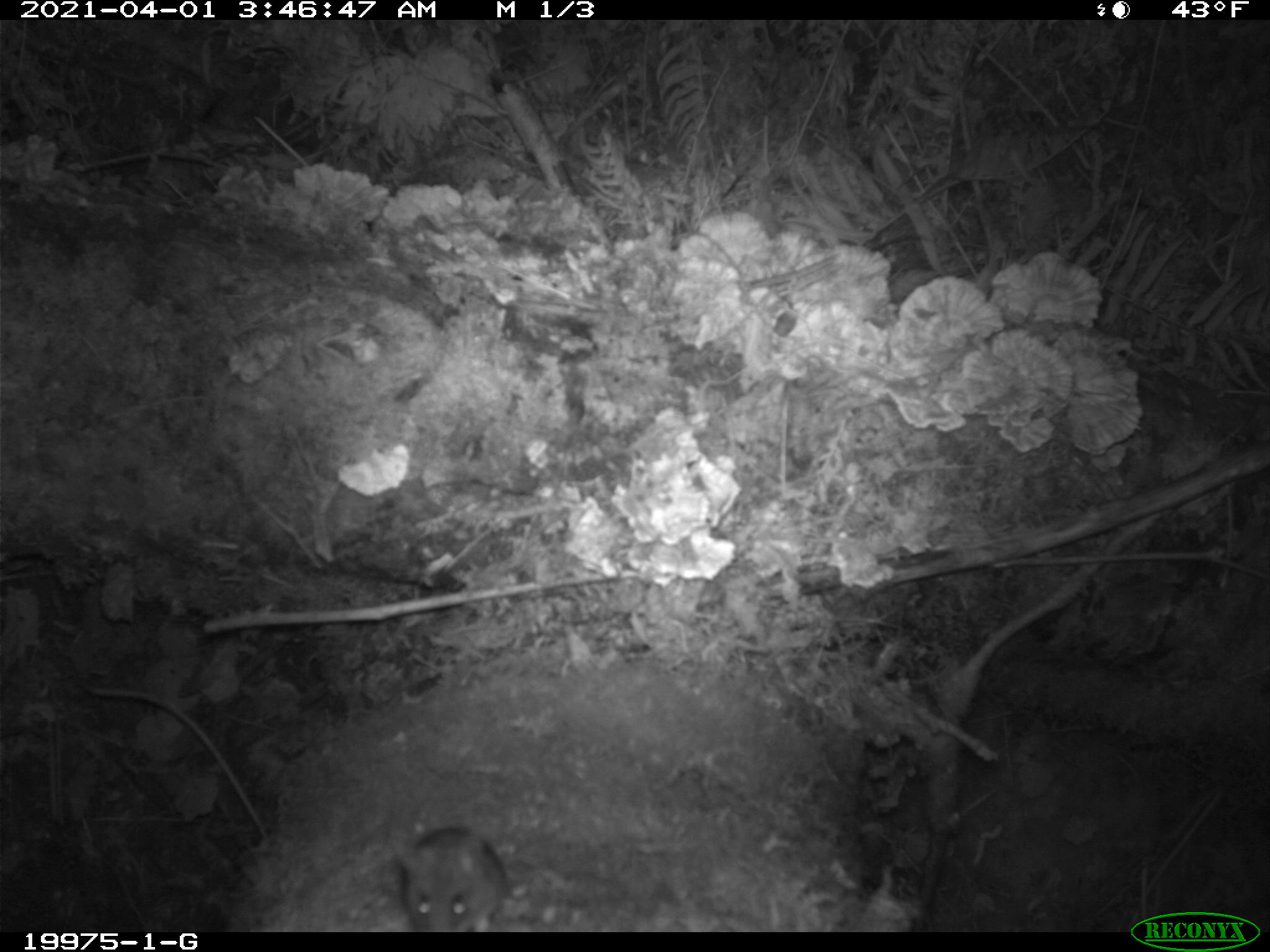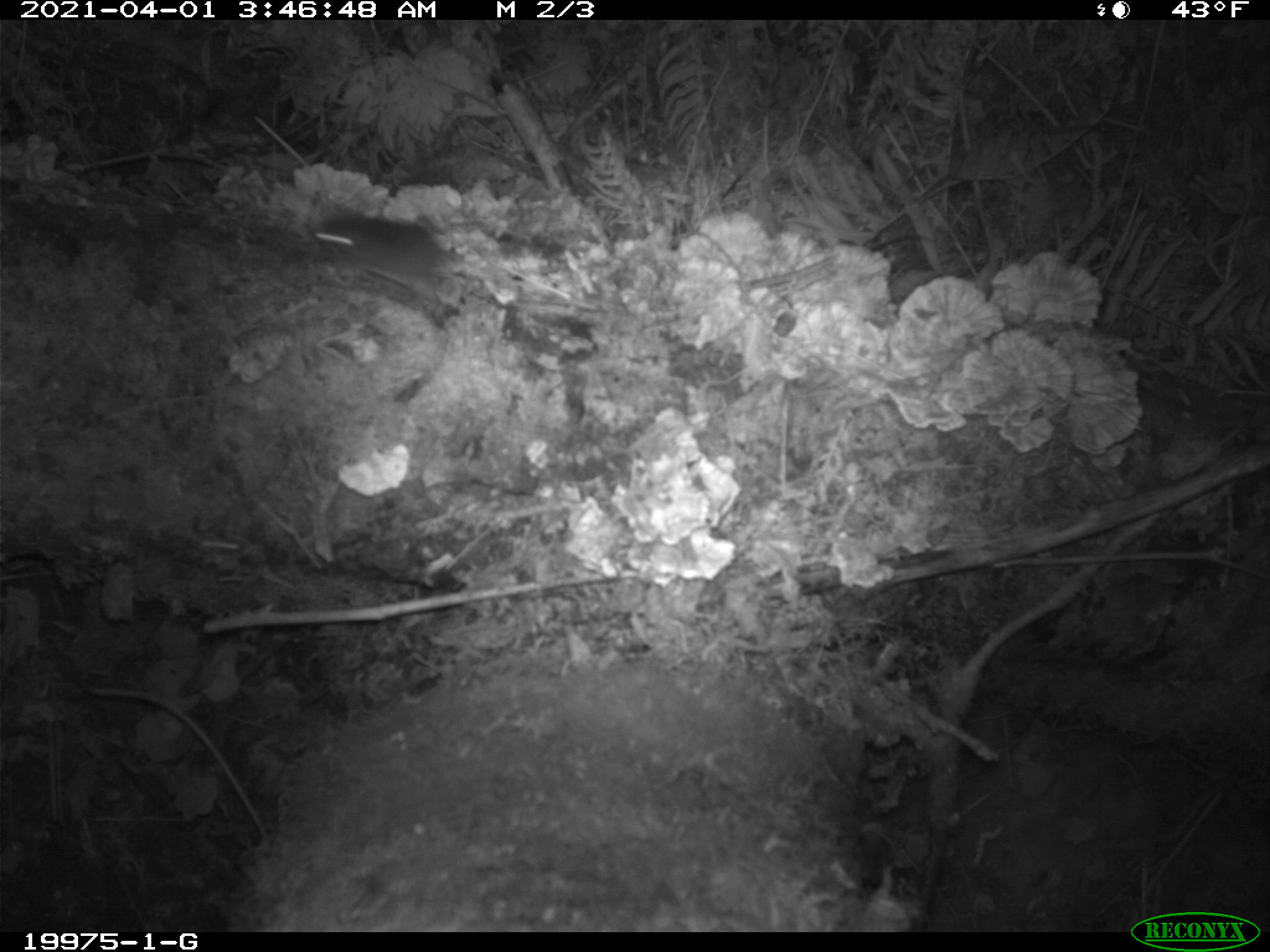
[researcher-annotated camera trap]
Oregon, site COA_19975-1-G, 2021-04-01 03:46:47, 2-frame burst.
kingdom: Animalia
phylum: Chordata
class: Mammalia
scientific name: Mammalia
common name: small mammal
Small mammal (Mammalia).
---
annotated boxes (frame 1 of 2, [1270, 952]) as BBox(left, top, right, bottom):
small mammal: BBox(384, 811, 518, 899)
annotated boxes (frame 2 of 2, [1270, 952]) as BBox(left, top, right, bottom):
small mammal: BBox(296, 206, 472, 288)